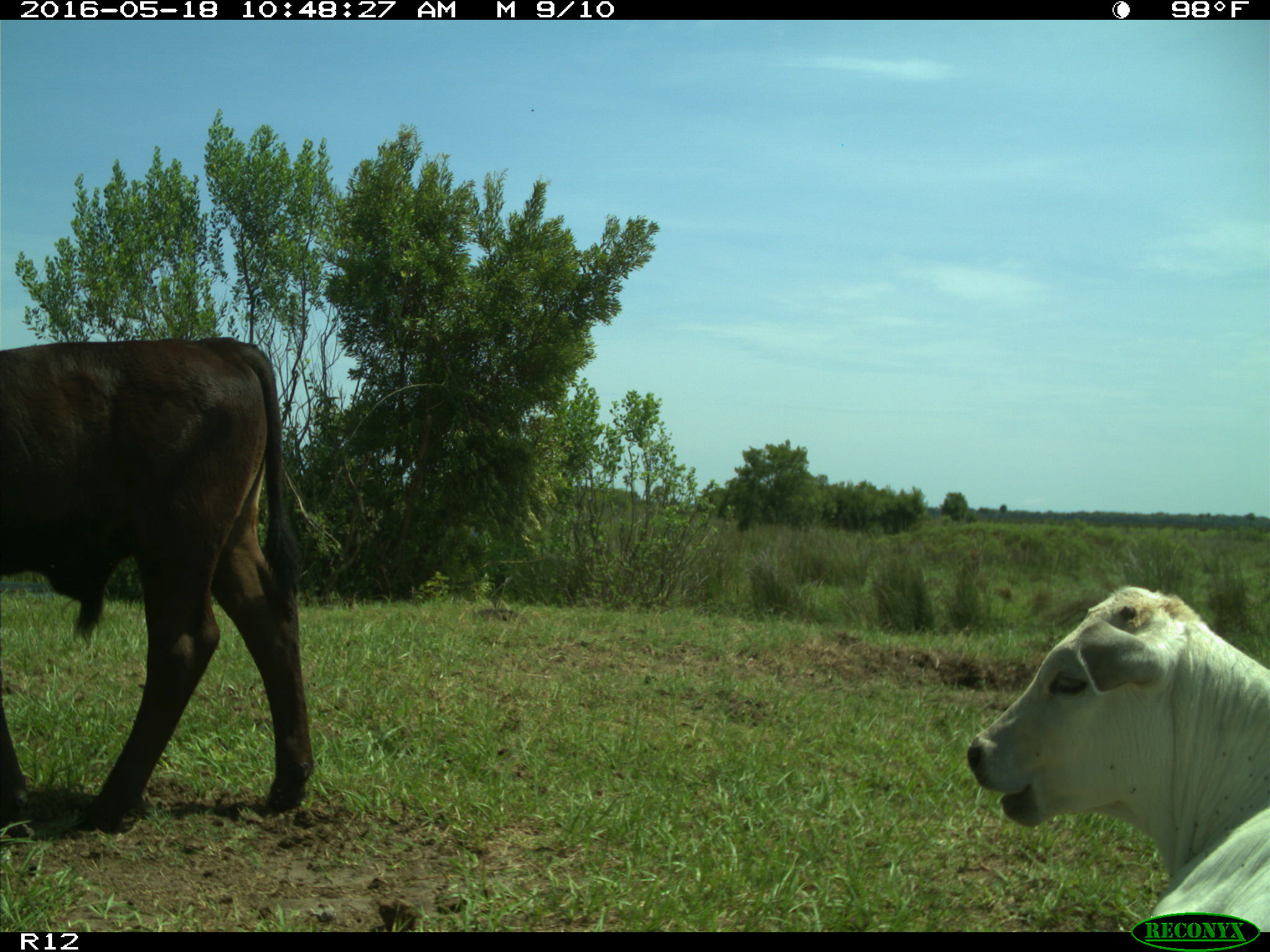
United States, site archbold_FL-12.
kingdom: Animalia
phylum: Chordata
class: Mammalia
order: Artiodactyla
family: Bovidae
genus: Bos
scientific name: Bos taurus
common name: domestic cow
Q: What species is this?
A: Bos taurus (domestic cow).